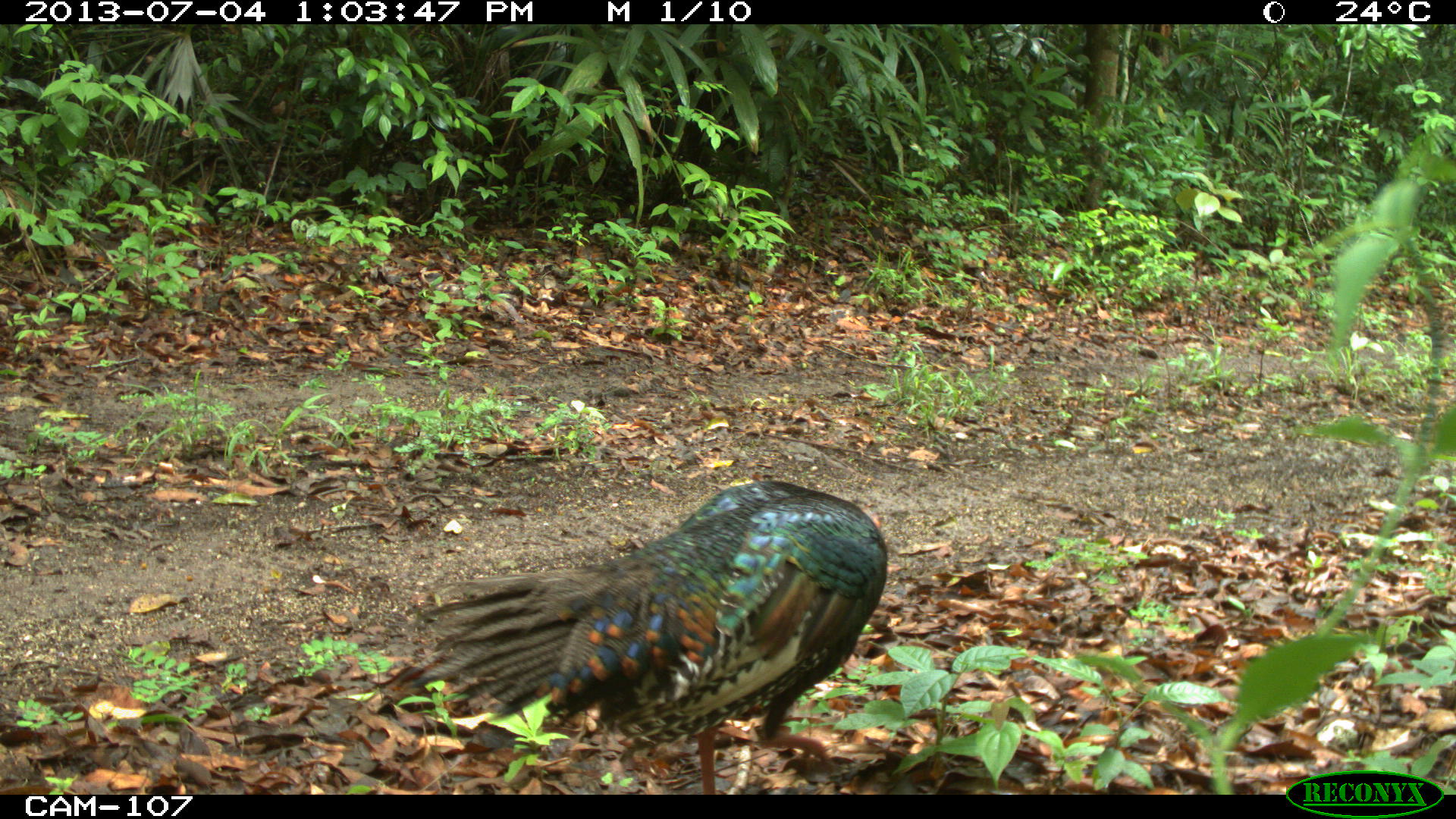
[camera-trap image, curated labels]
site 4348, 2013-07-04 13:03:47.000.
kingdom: Animalia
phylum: Chordata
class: Aves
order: Galliformes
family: Phasianidae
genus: Meleagris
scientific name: Meleagris ocellata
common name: ocellated turkey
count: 1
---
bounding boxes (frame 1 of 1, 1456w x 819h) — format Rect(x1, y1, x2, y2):
meleagris ocellata: Rect(397, 473, 888, 791)